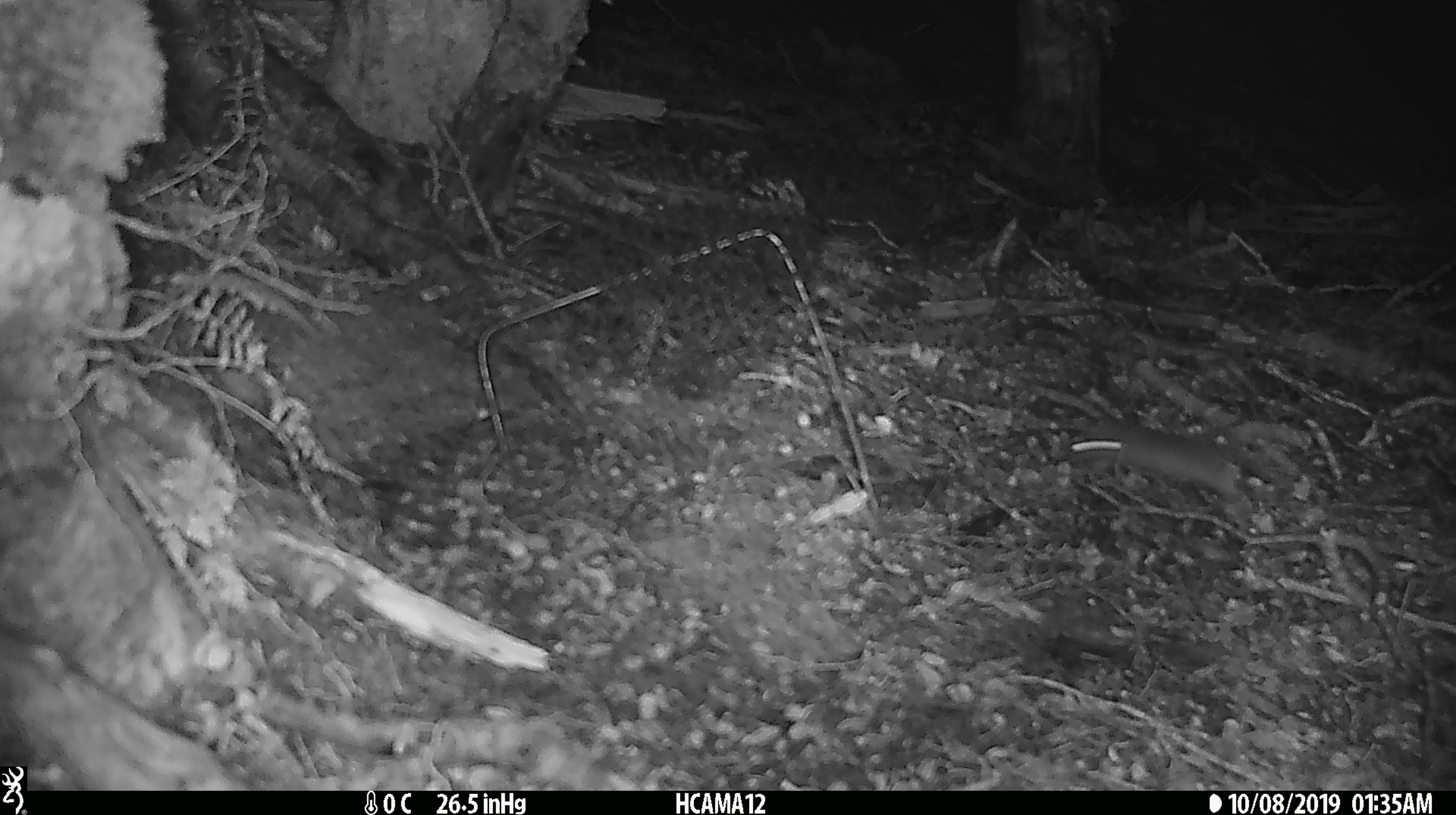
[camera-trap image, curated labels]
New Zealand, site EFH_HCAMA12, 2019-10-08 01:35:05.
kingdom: Animalia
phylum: Chordata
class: Mammalia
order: Rodentia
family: Muridae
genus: Mus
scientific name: Mus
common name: mouse